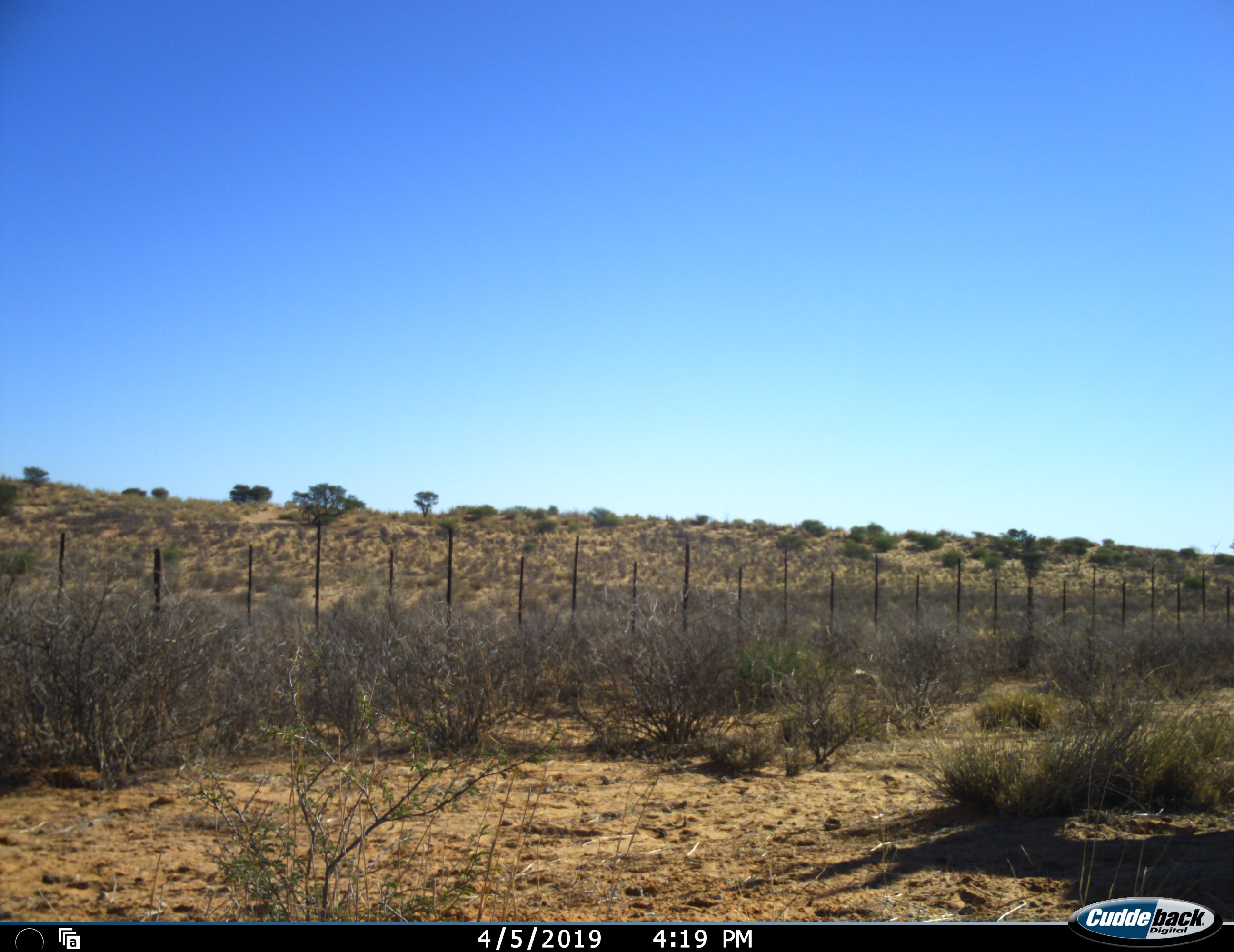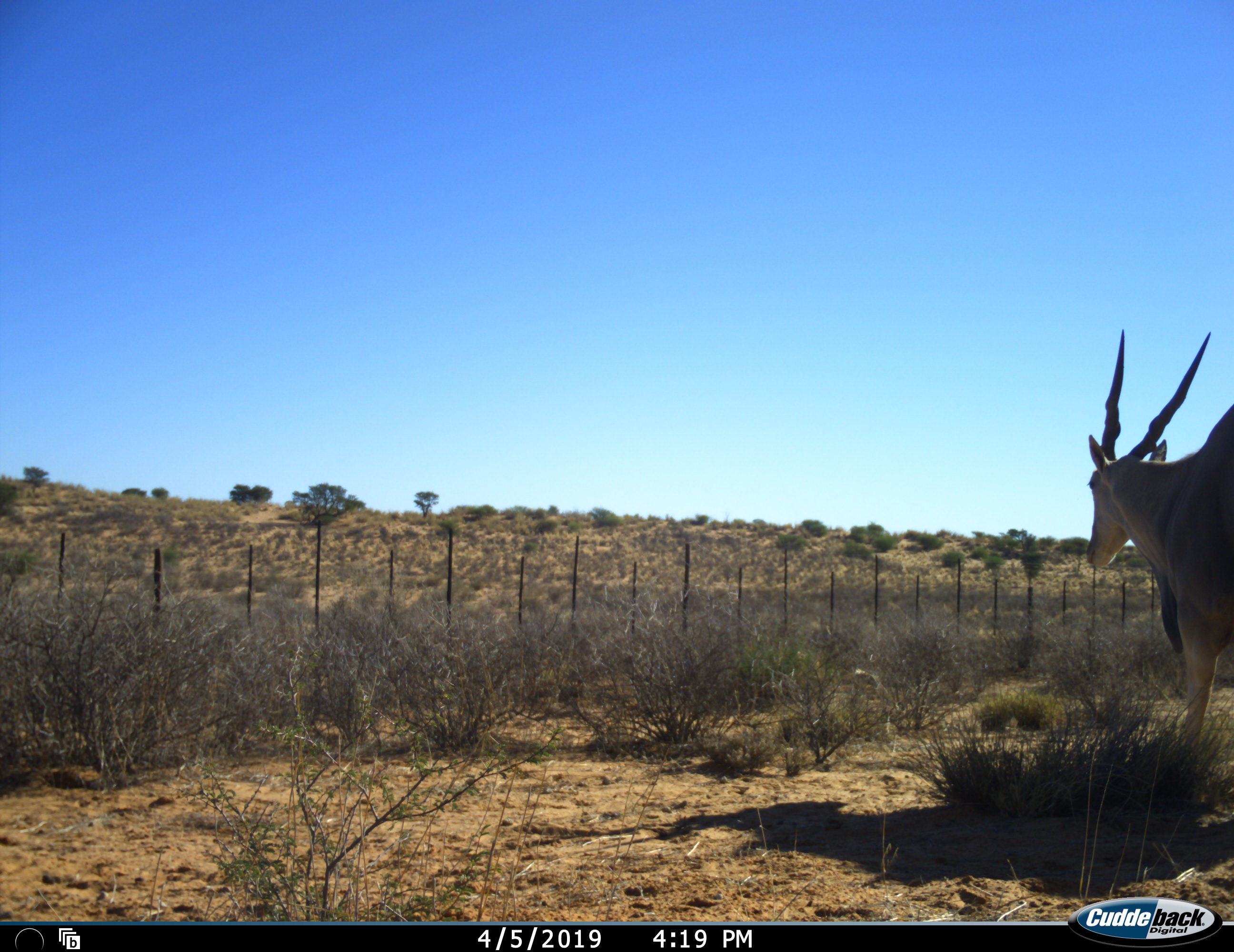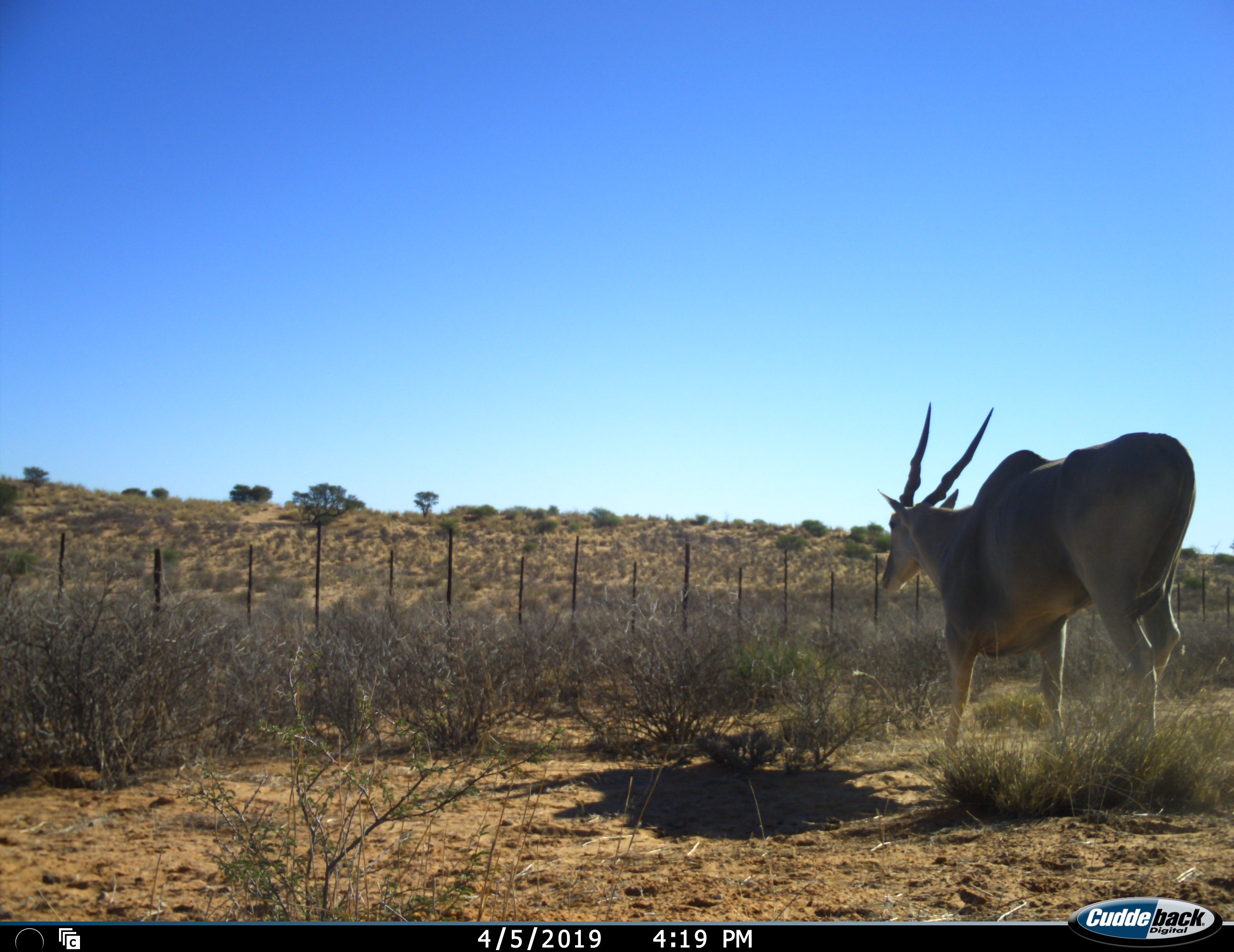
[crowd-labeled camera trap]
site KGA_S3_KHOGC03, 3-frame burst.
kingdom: Animalia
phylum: Chordata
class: Mammalia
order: Artiodactyla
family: Bovidae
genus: Tragelaphus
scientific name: Tragelaphus oryx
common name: eland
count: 1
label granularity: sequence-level